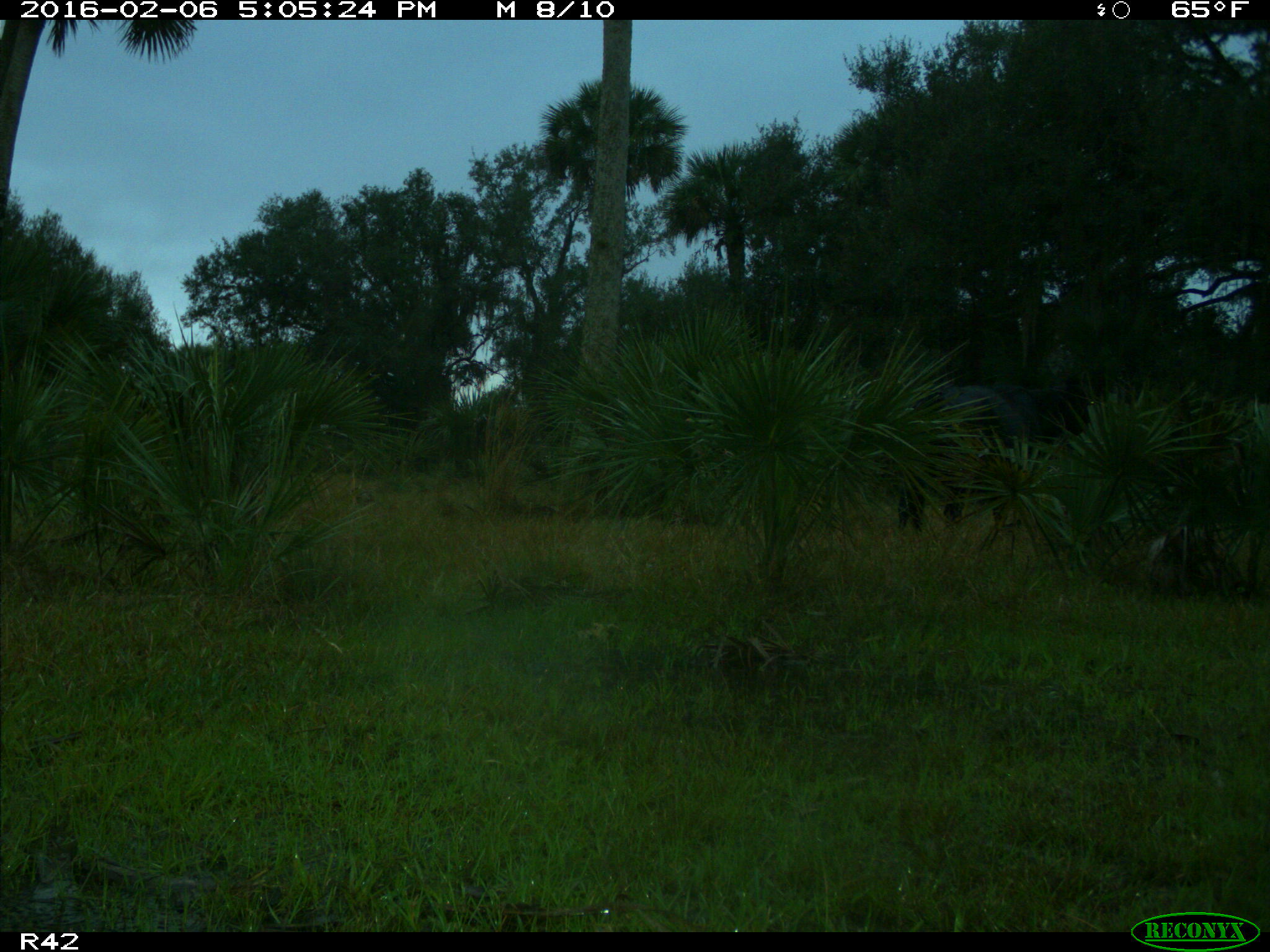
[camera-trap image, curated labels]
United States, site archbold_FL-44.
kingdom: Animalia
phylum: Chordata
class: Mammalia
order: Artiodactyla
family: Bovidae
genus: Bos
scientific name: Bos taurus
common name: domestic cow